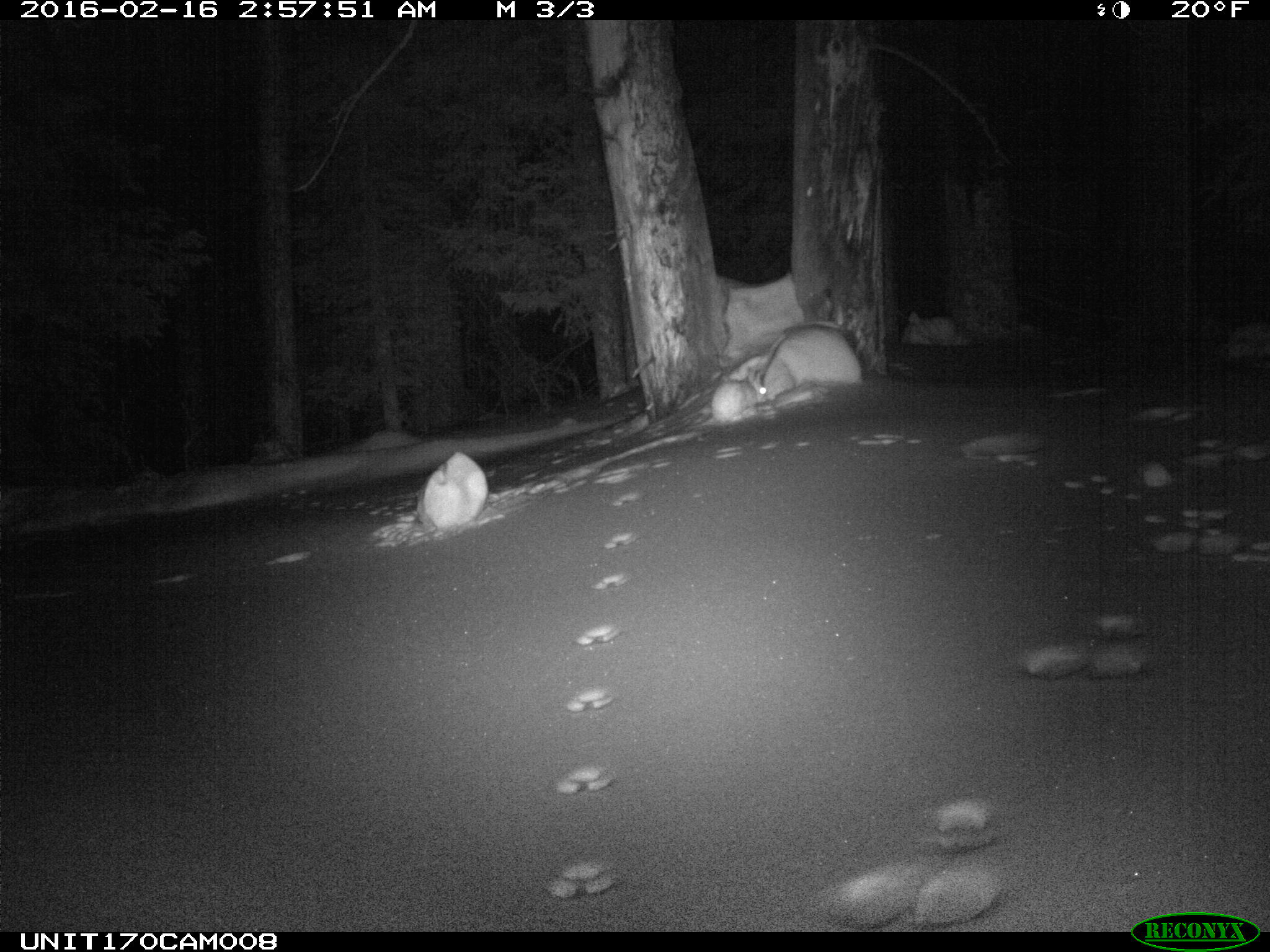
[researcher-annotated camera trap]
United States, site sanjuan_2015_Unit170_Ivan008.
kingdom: Animalia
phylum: Chordata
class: Mammalia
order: Lagomorpha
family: Leporidae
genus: Lepus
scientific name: Lepus americanus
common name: snowshoe hare